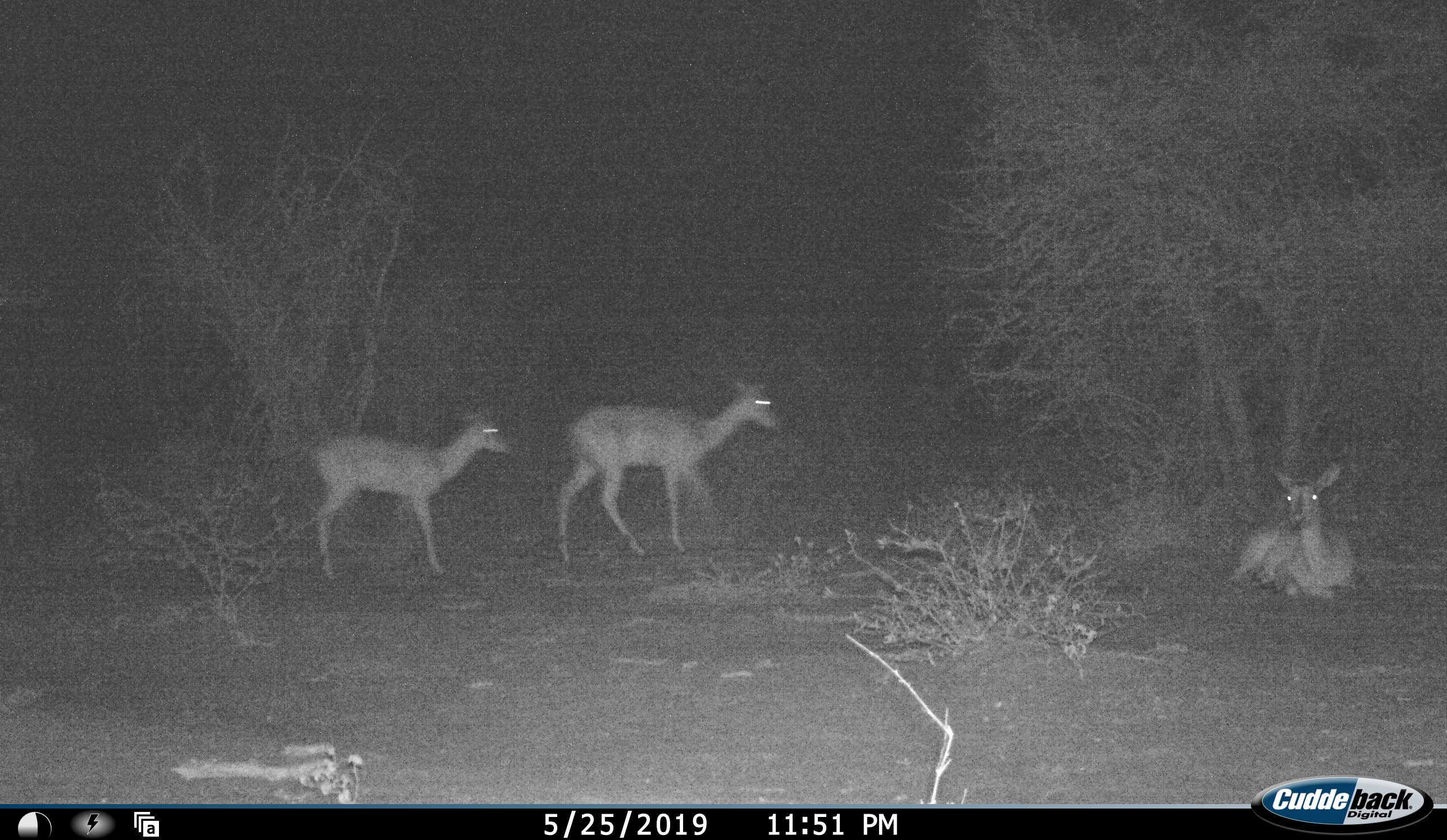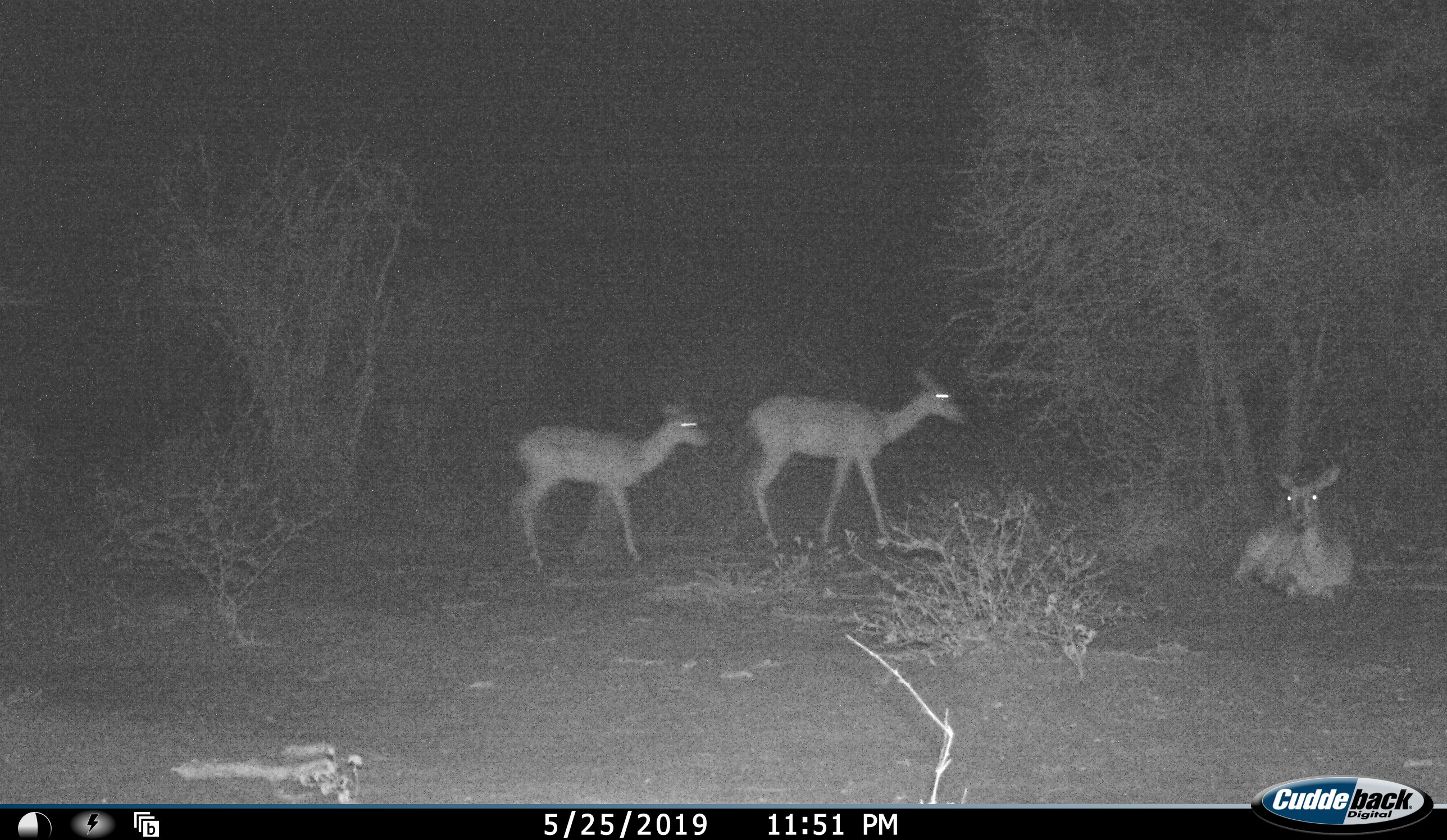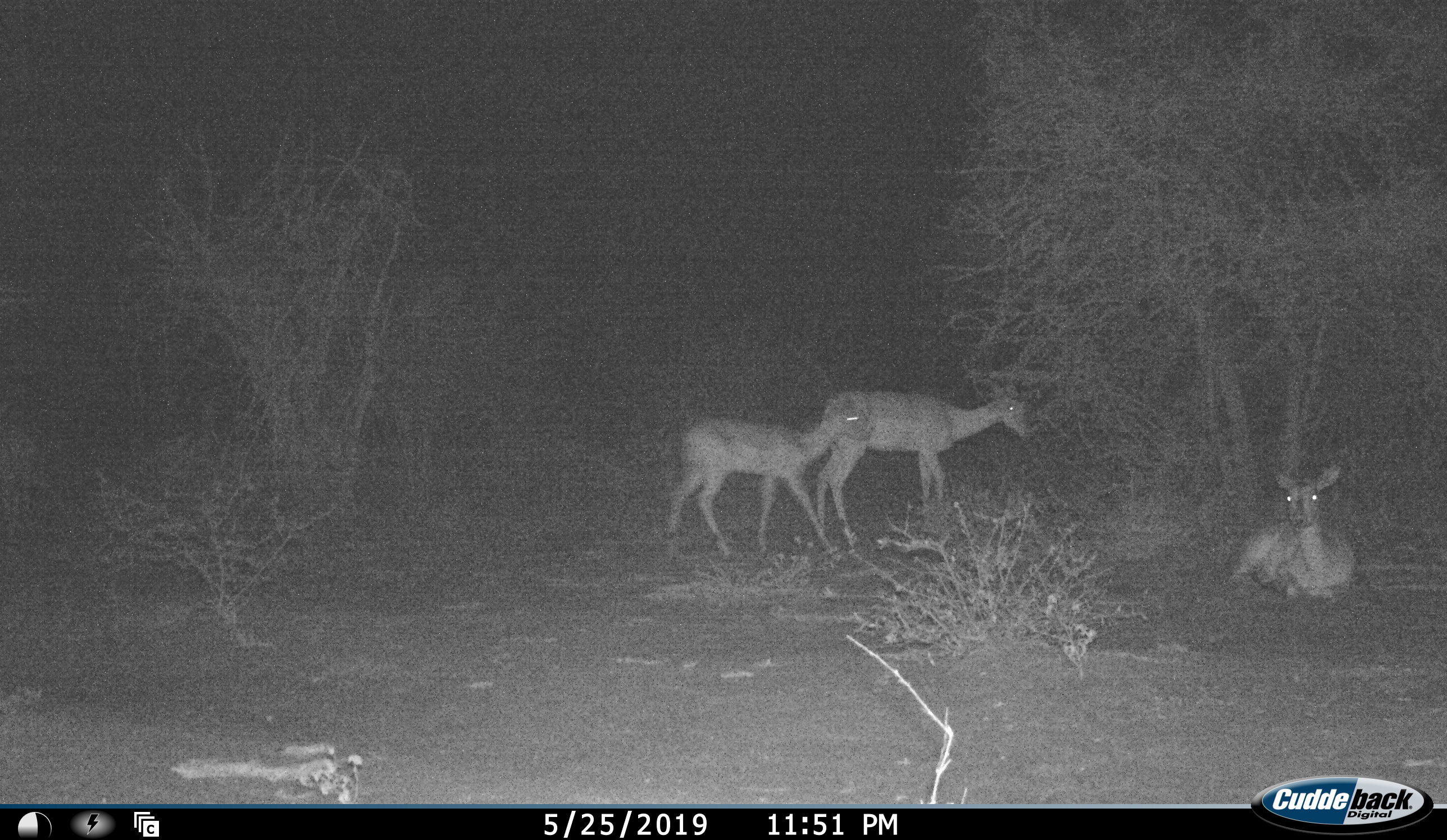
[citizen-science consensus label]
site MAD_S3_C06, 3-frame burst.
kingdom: Animalia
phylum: Chordata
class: Mammalia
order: Artiodactyla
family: Bovidae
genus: Aepyceros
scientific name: Aepyceros melampus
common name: impala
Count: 3.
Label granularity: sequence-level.